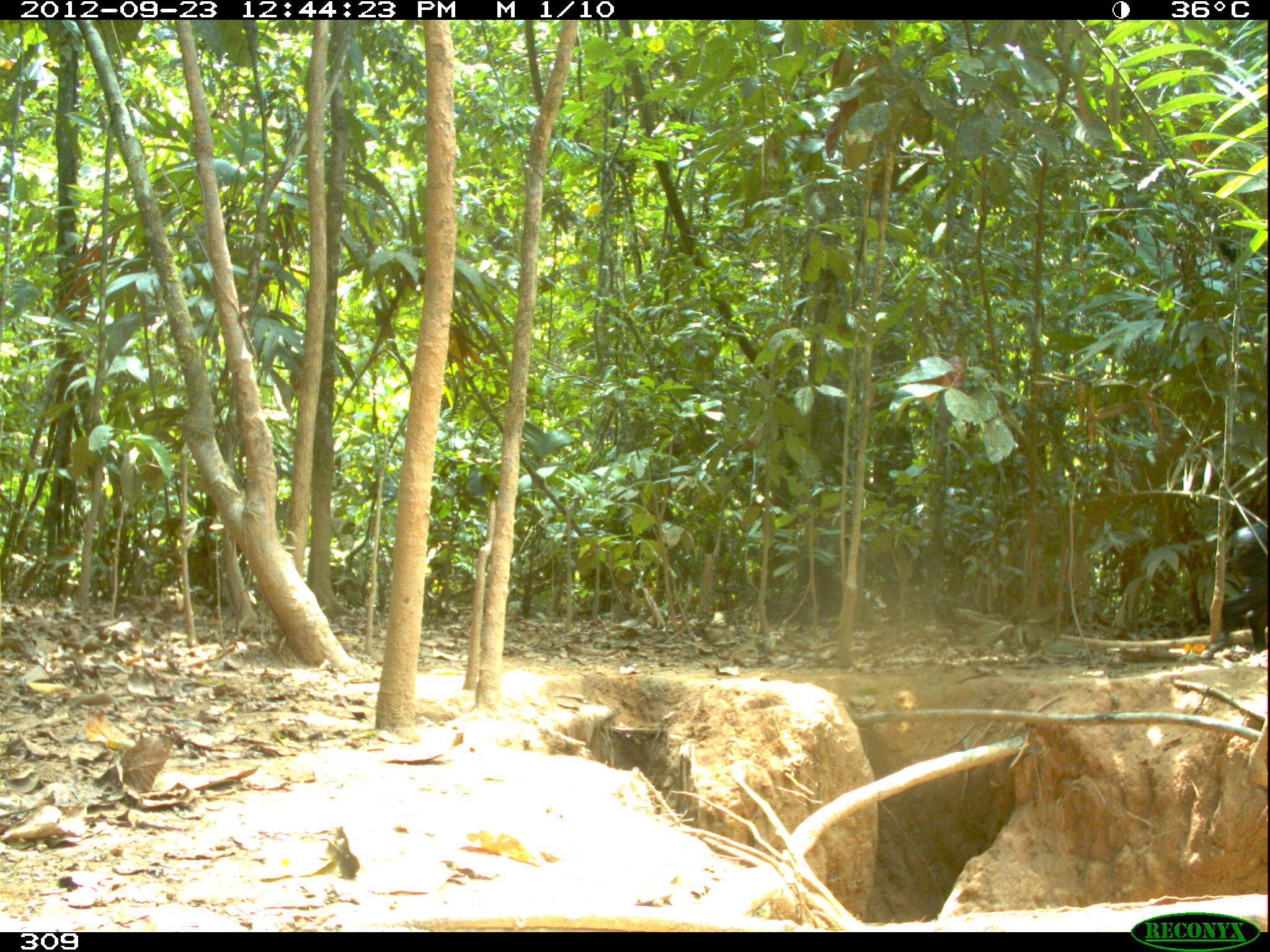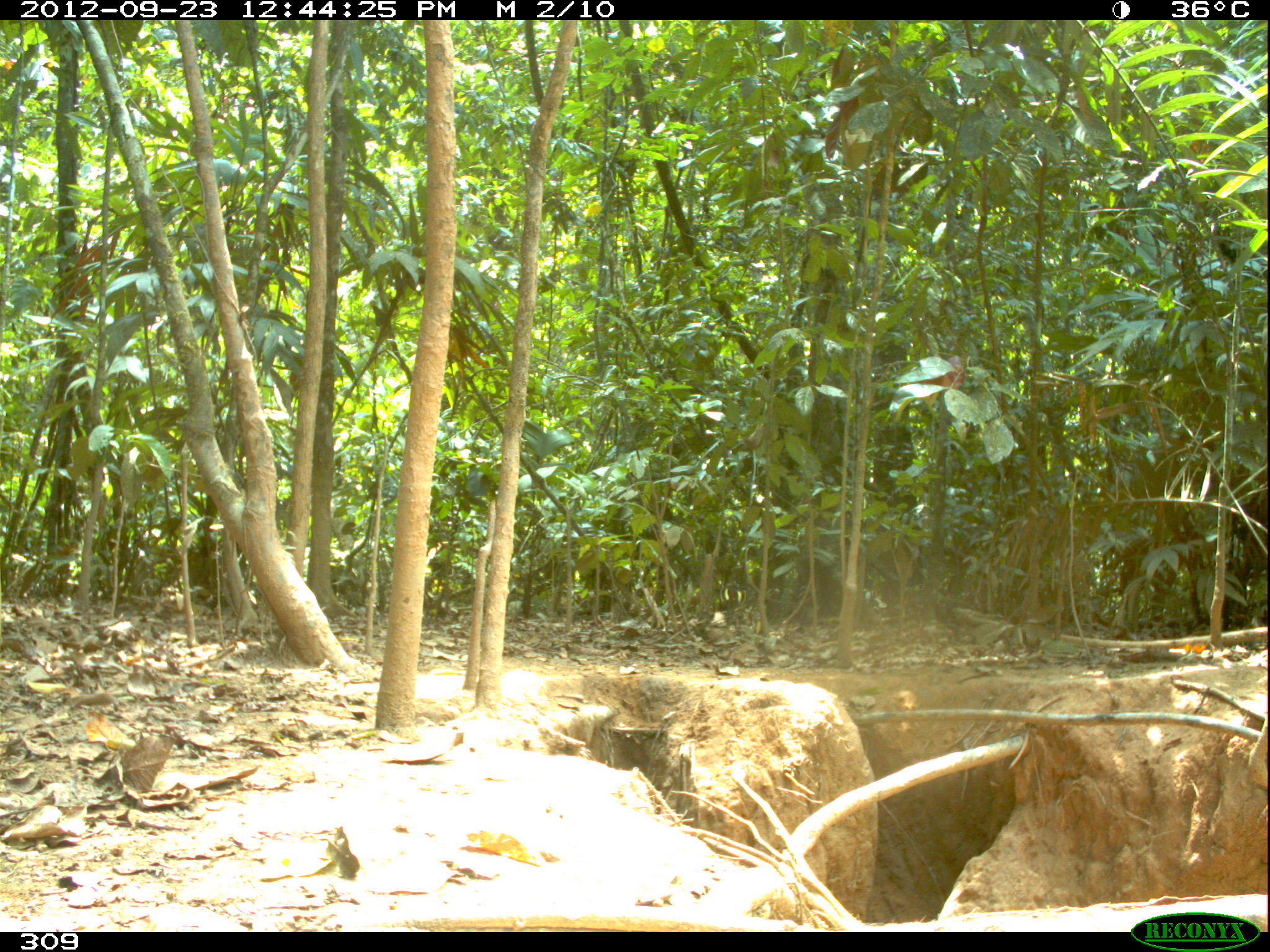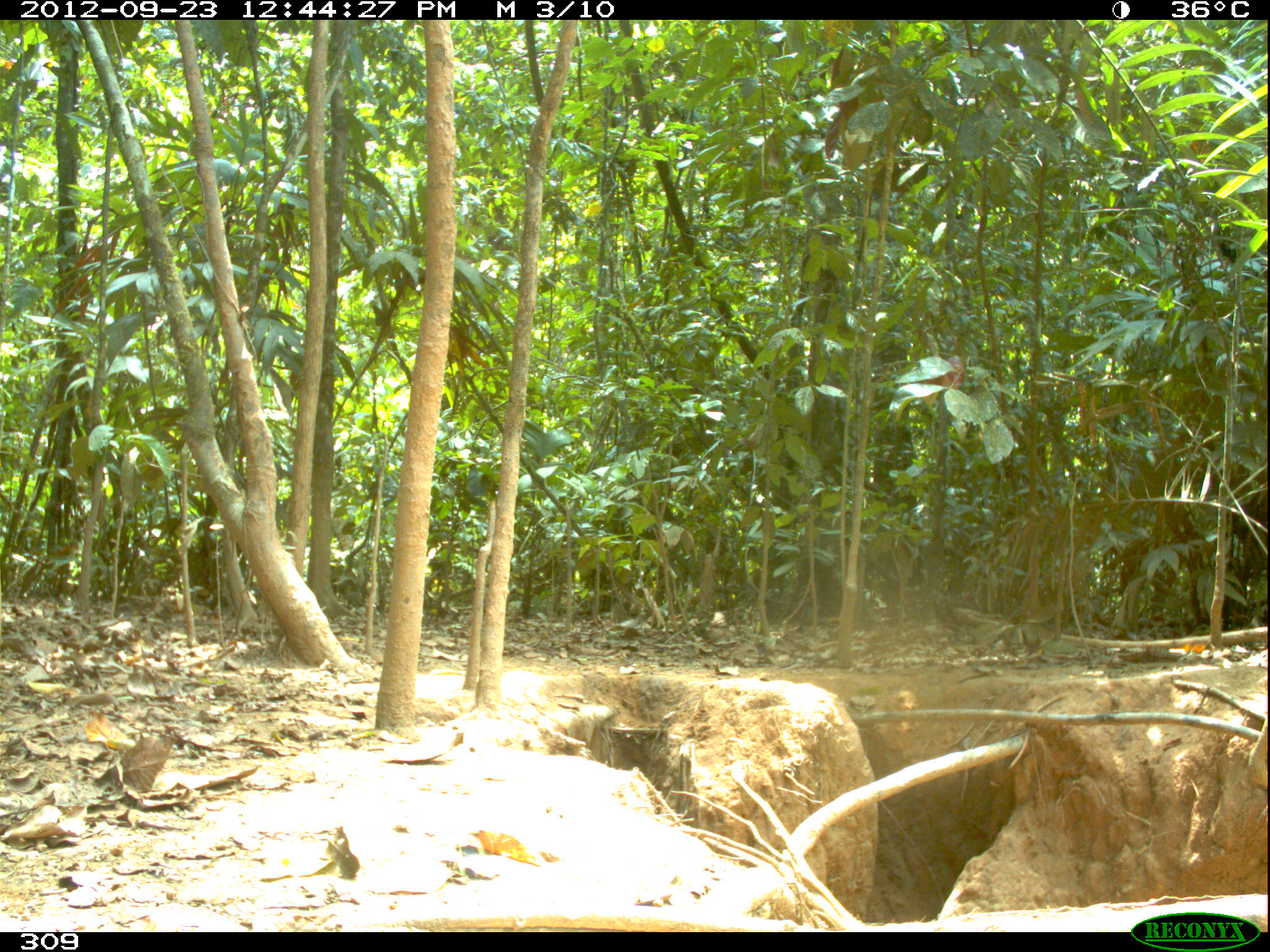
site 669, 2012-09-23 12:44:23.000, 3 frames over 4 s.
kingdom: Animalia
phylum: Chordata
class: Mammalia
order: Artiodactyla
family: Tayassuidae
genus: Tayassu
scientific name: Tayassu pecari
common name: white-lipped peccary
Tayassu pecari (white-lipped peccary).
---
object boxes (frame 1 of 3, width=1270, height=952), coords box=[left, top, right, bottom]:
tayassu pecari: box=[1201, 522, 1266, 661]